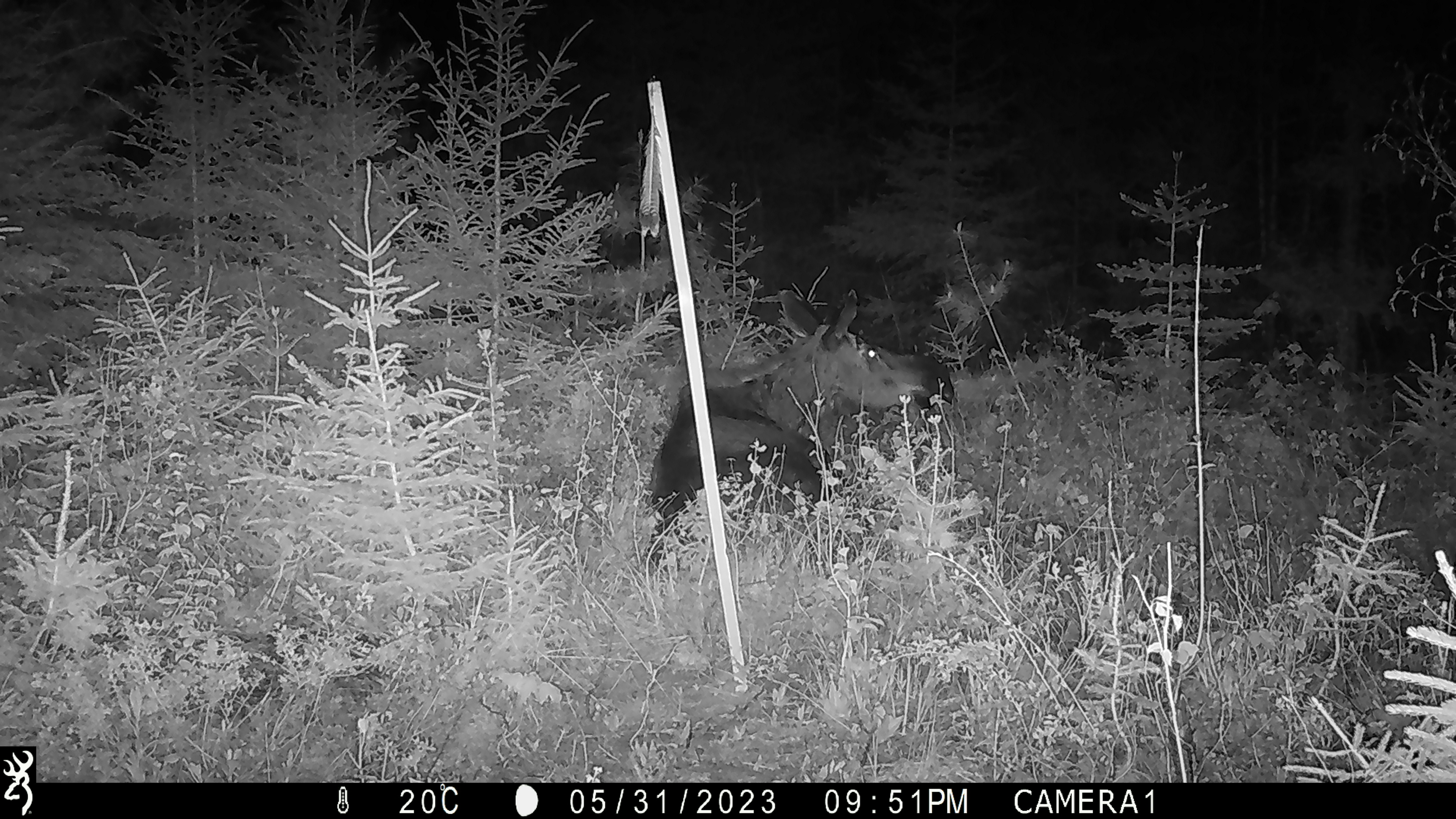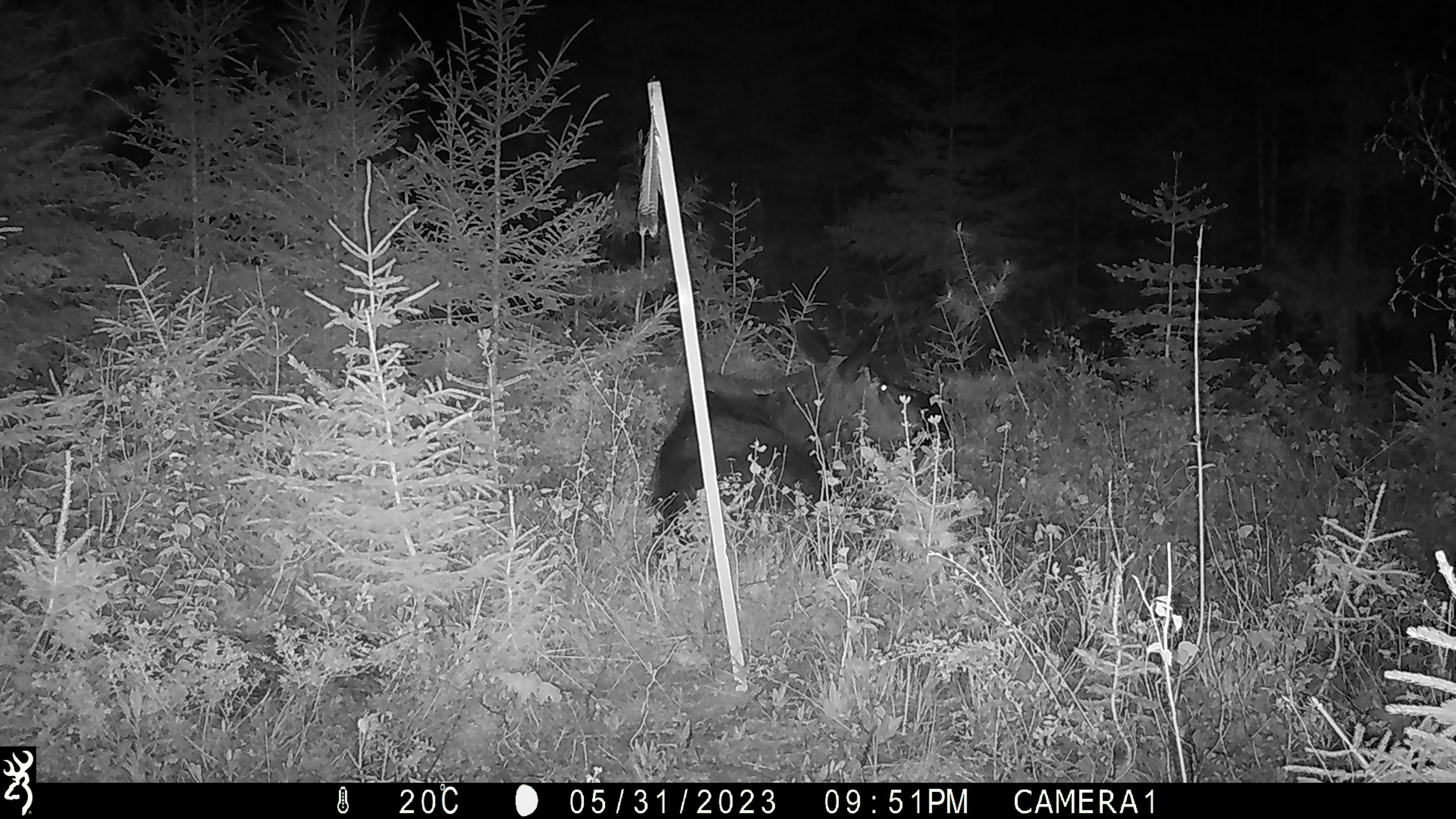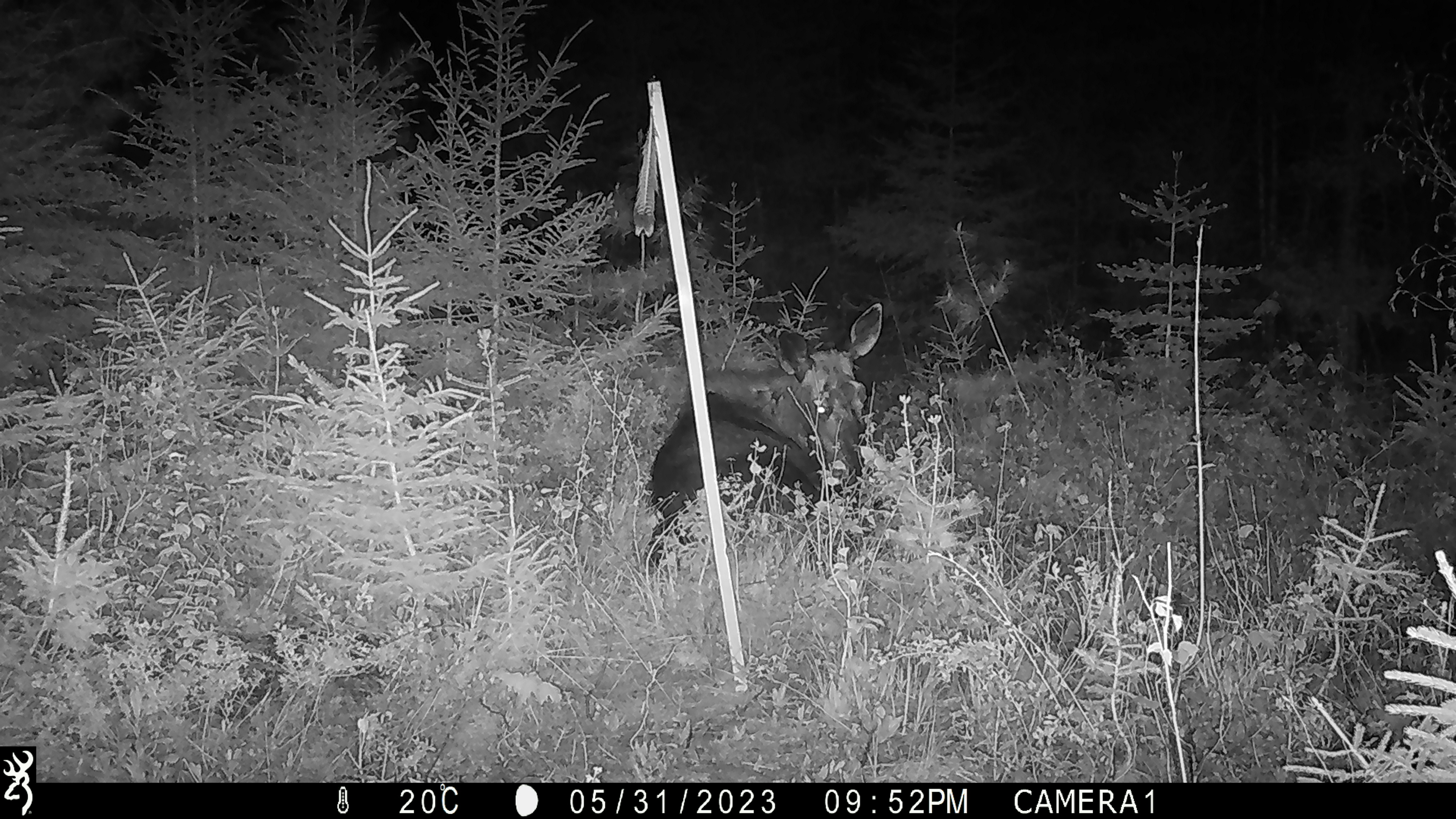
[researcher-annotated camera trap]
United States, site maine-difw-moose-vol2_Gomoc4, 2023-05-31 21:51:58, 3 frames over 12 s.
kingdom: Animalia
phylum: Chordata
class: Mammalia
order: Artiodactyla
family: Cervidae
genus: Alces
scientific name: Alces alces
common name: moose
Moose (Alces alces).